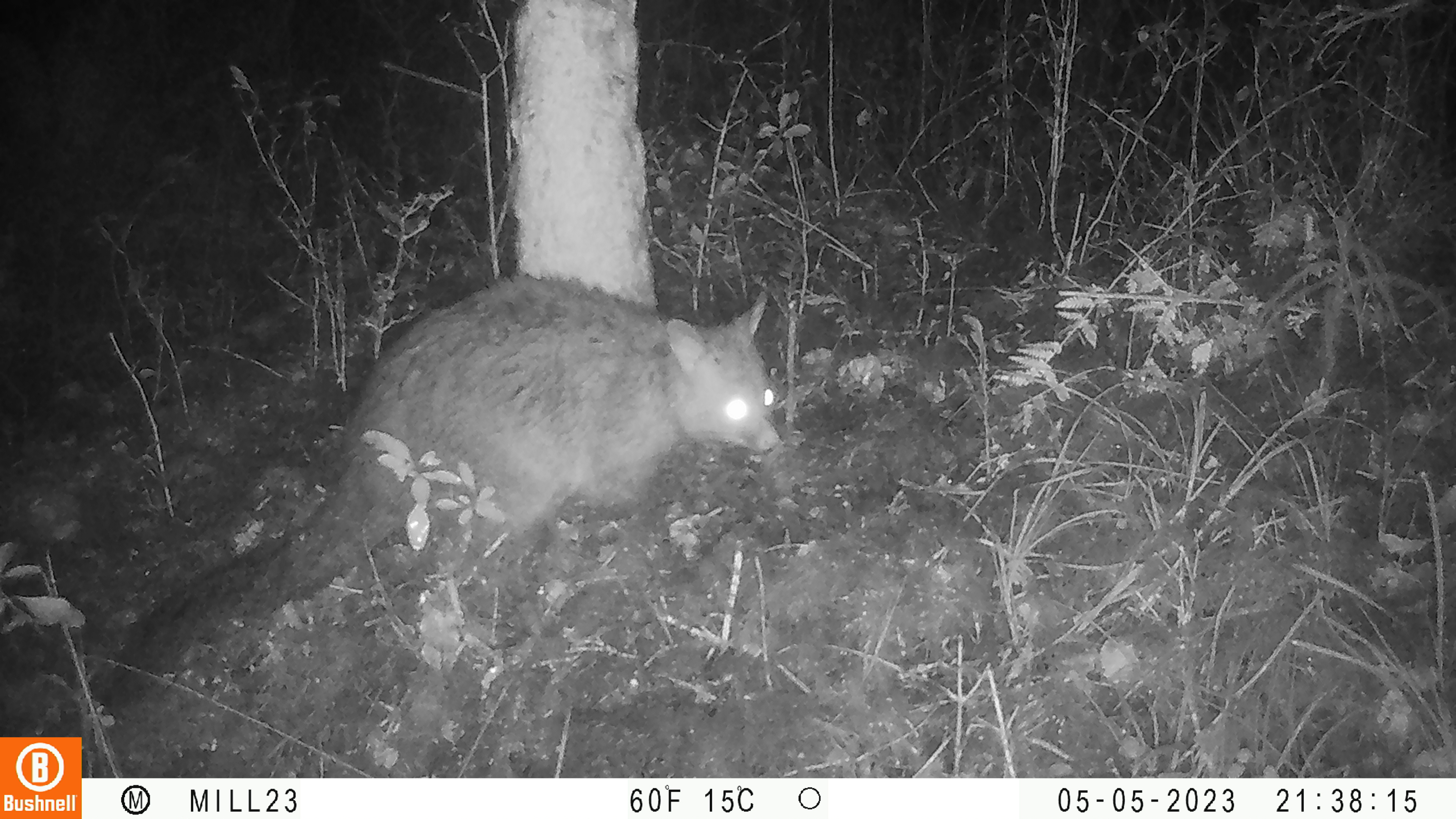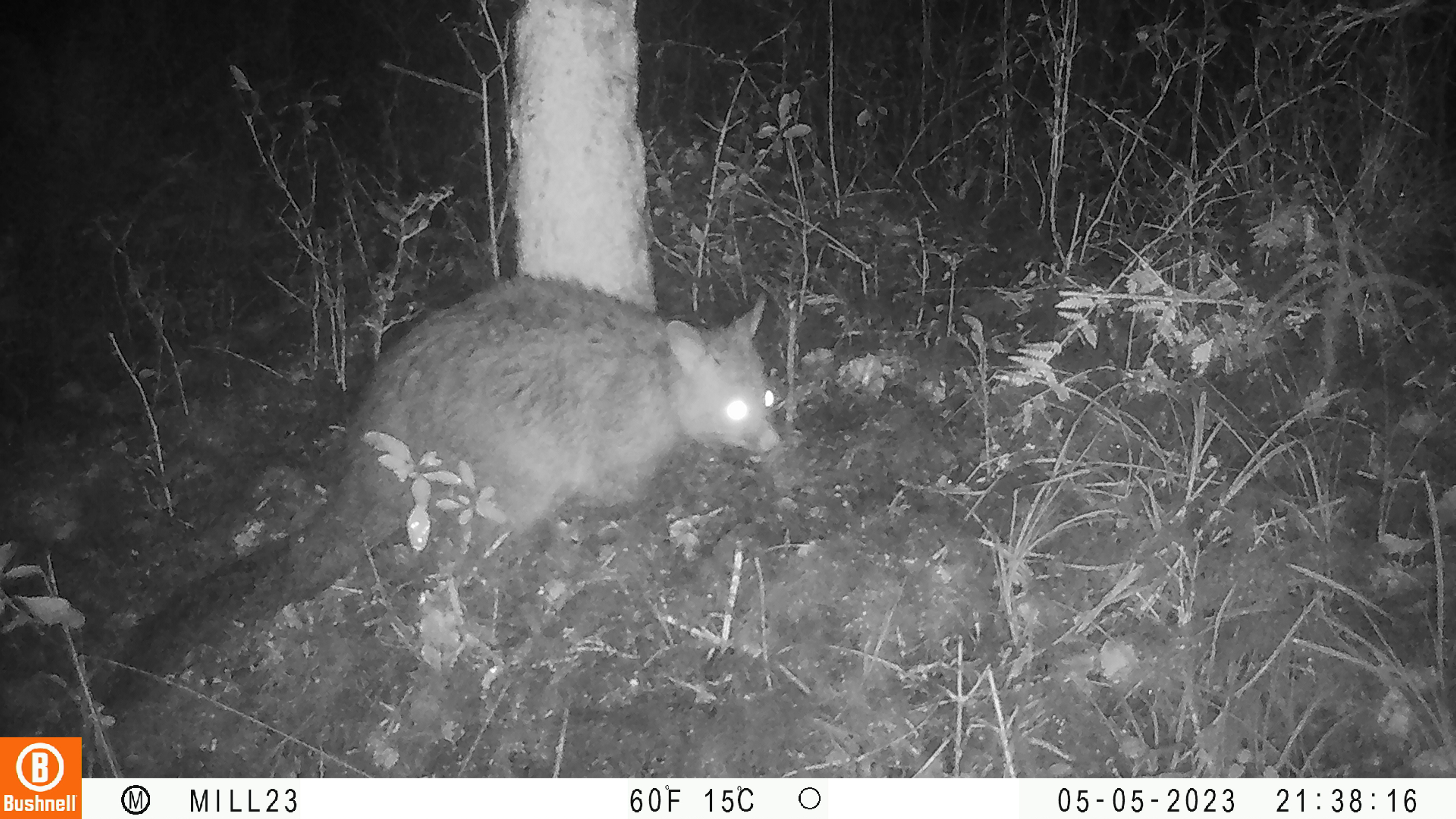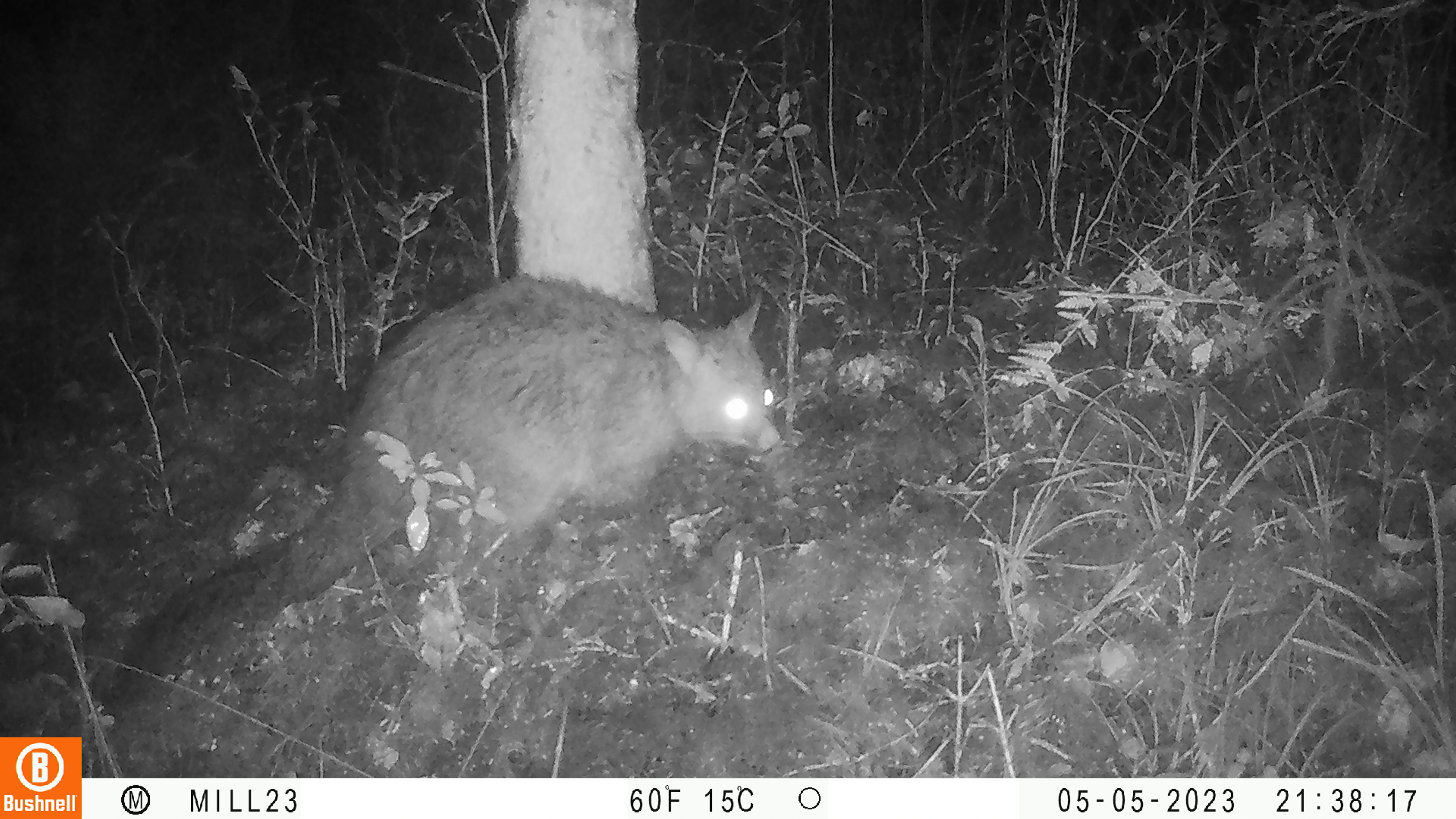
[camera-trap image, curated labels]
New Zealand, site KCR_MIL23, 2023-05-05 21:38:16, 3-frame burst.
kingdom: Animalia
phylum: Chordata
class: Mammalia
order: Diprotodontia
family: Phalangeridae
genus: Trichosurus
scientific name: Trichosurus vulpecula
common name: common brushtail possum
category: possum